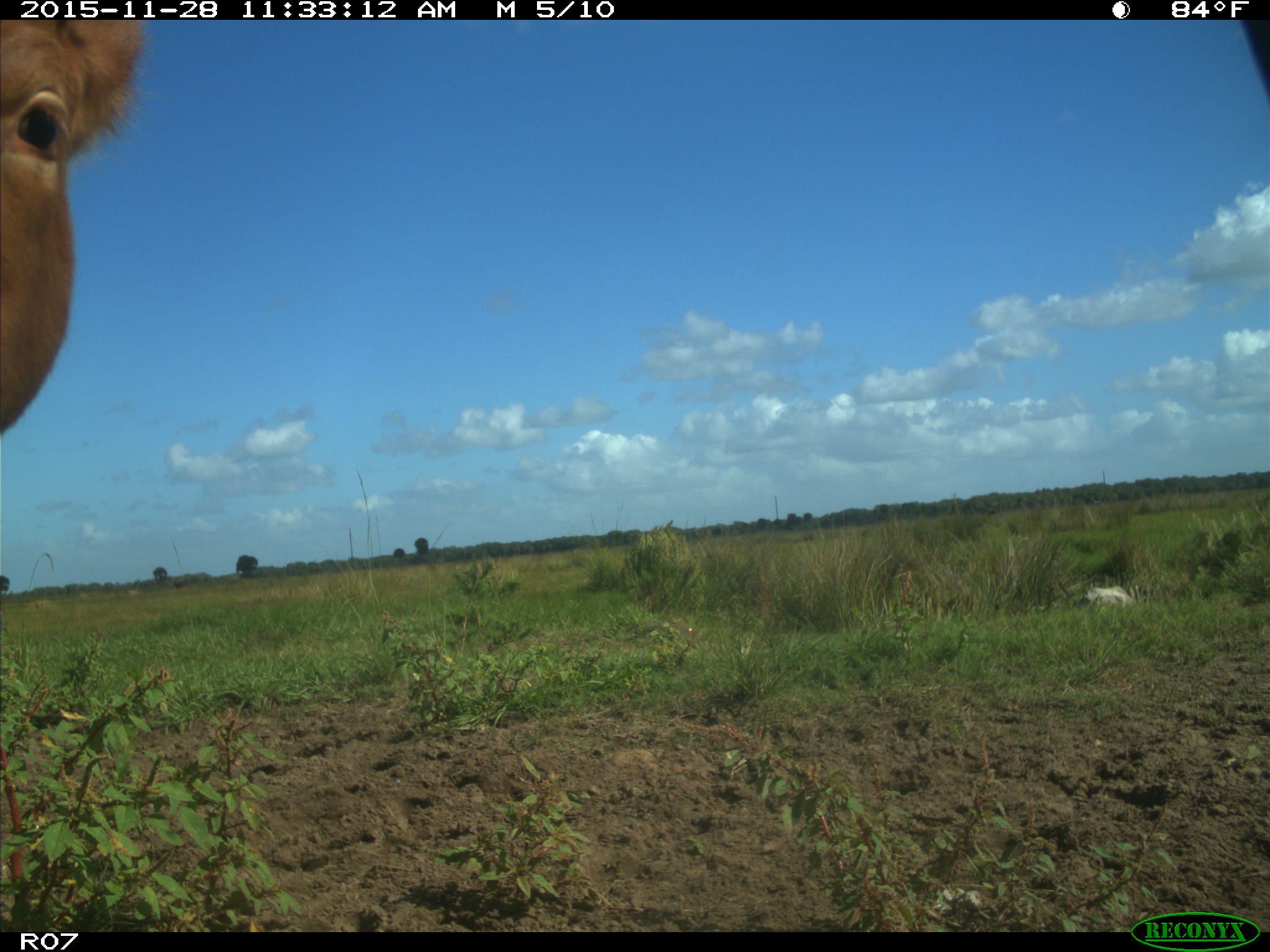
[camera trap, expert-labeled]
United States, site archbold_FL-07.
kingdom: Animalia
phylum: Chordata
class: Mammalia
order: Artiodactyla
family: Bovidae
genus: Bos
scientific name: Bos taurus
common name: domestic cow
Bos taurus (domestic cow).